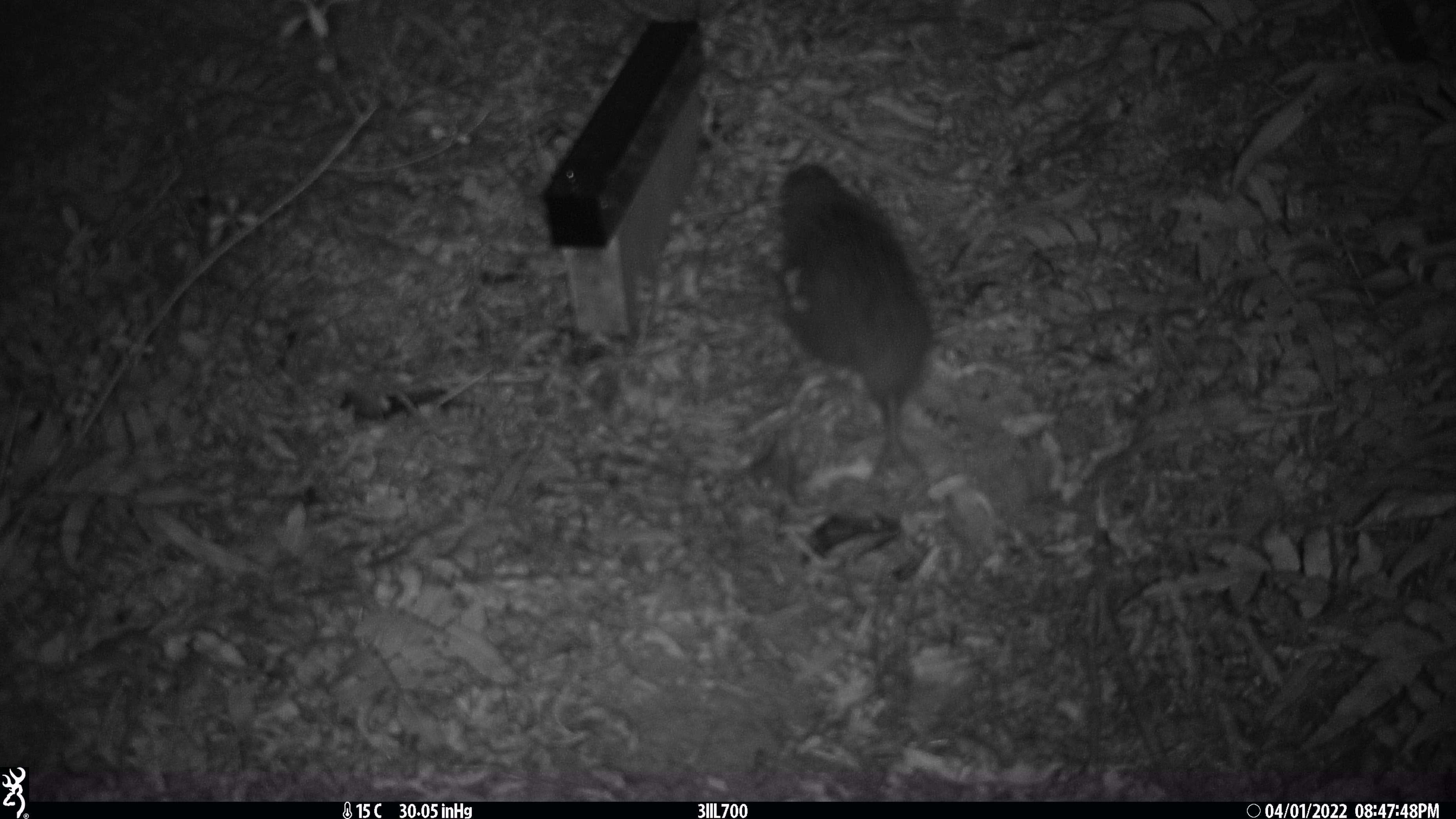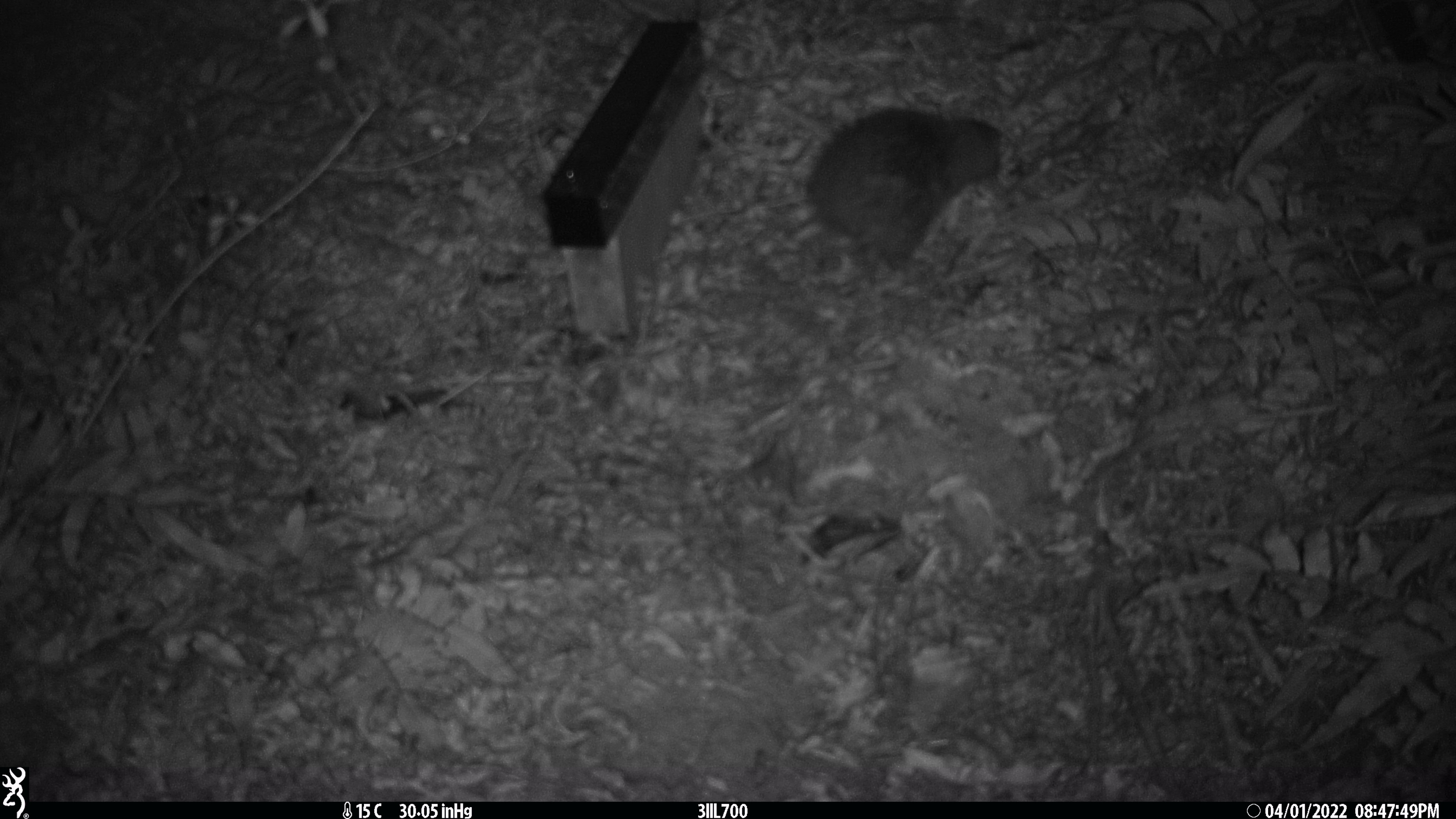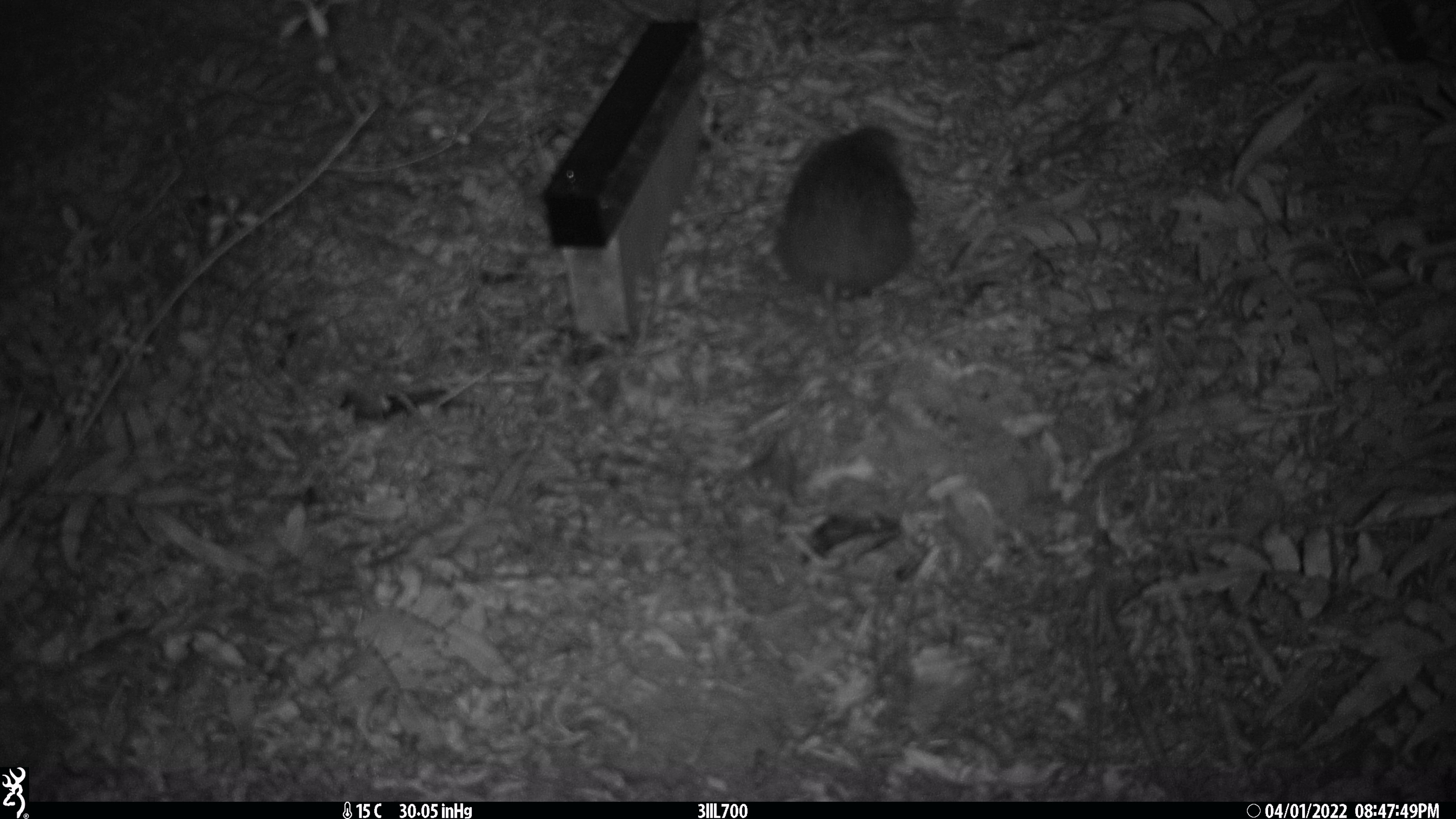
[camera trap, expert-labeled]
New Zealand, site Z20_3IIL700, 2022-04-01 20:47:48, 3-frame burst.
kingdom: Animalia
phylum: Chordata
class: Aves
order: Apterygiformes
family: Apterygidae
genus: Apteryx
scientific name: Apteryx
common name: kiwi